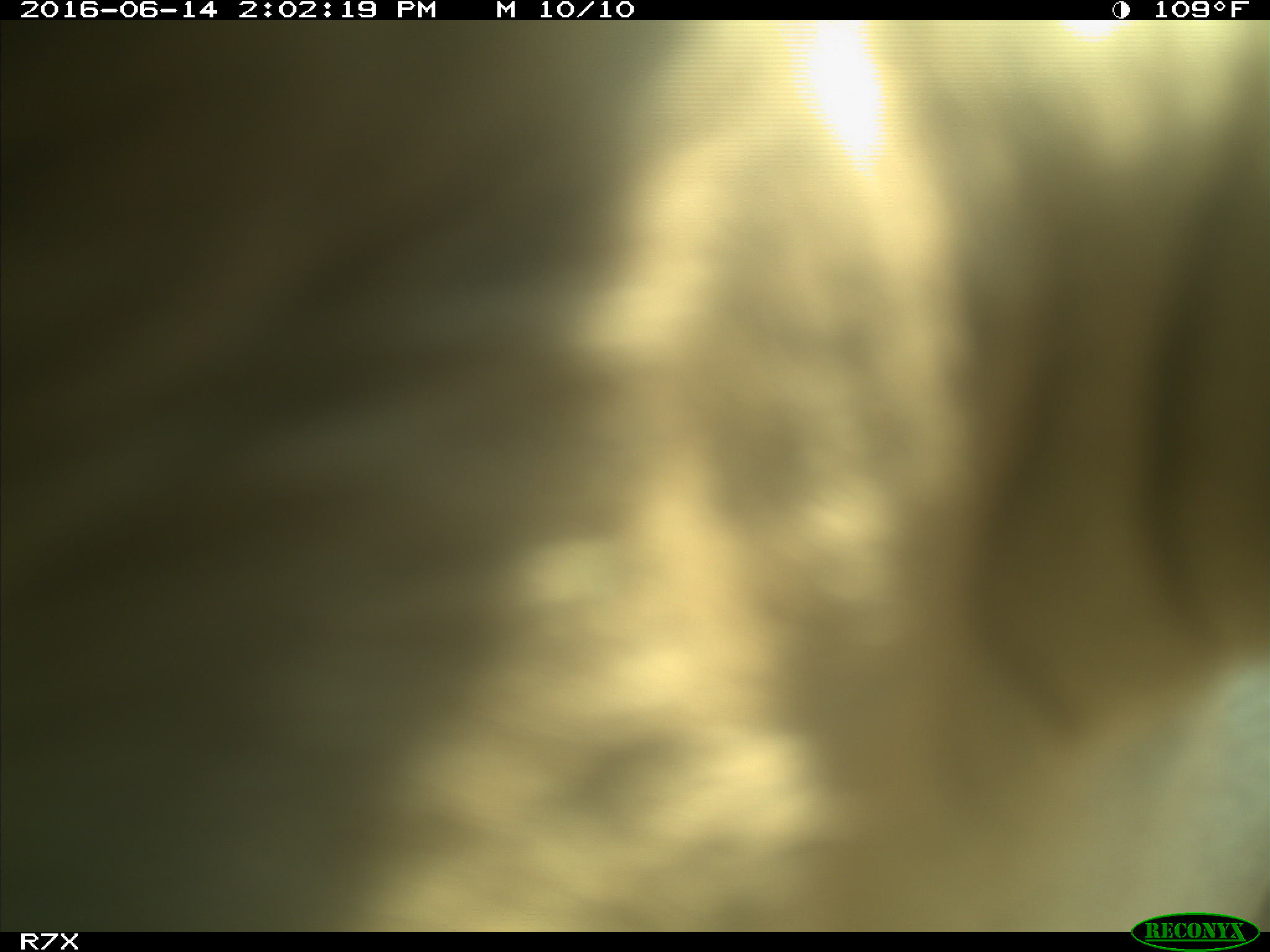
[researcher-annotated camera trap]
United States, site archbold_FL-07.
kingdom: Animalia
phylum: Chordata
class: Mammalia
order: Artiodactyla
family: Bovidae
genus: Bos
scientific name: Bos taurus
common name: domestic cow